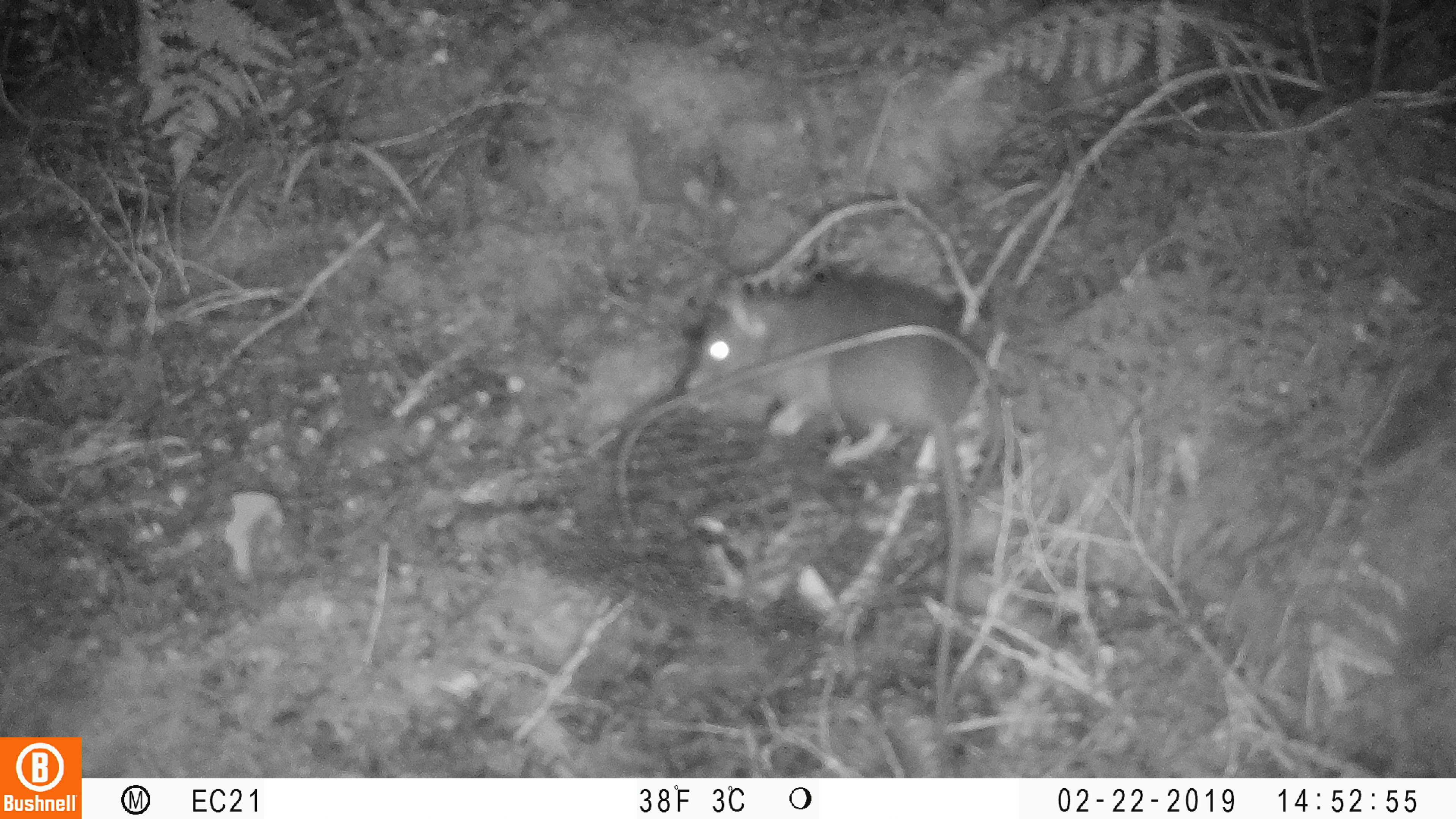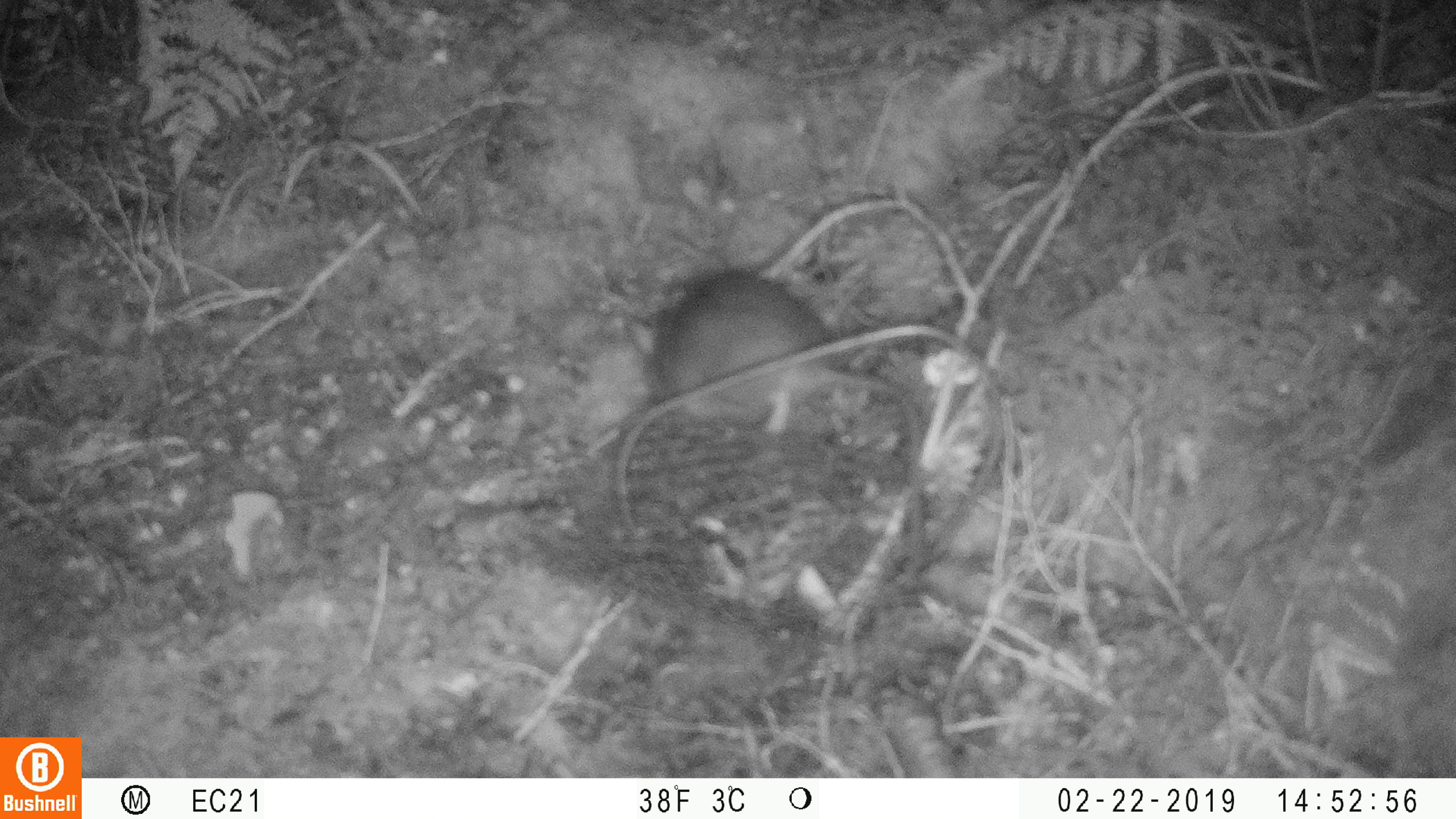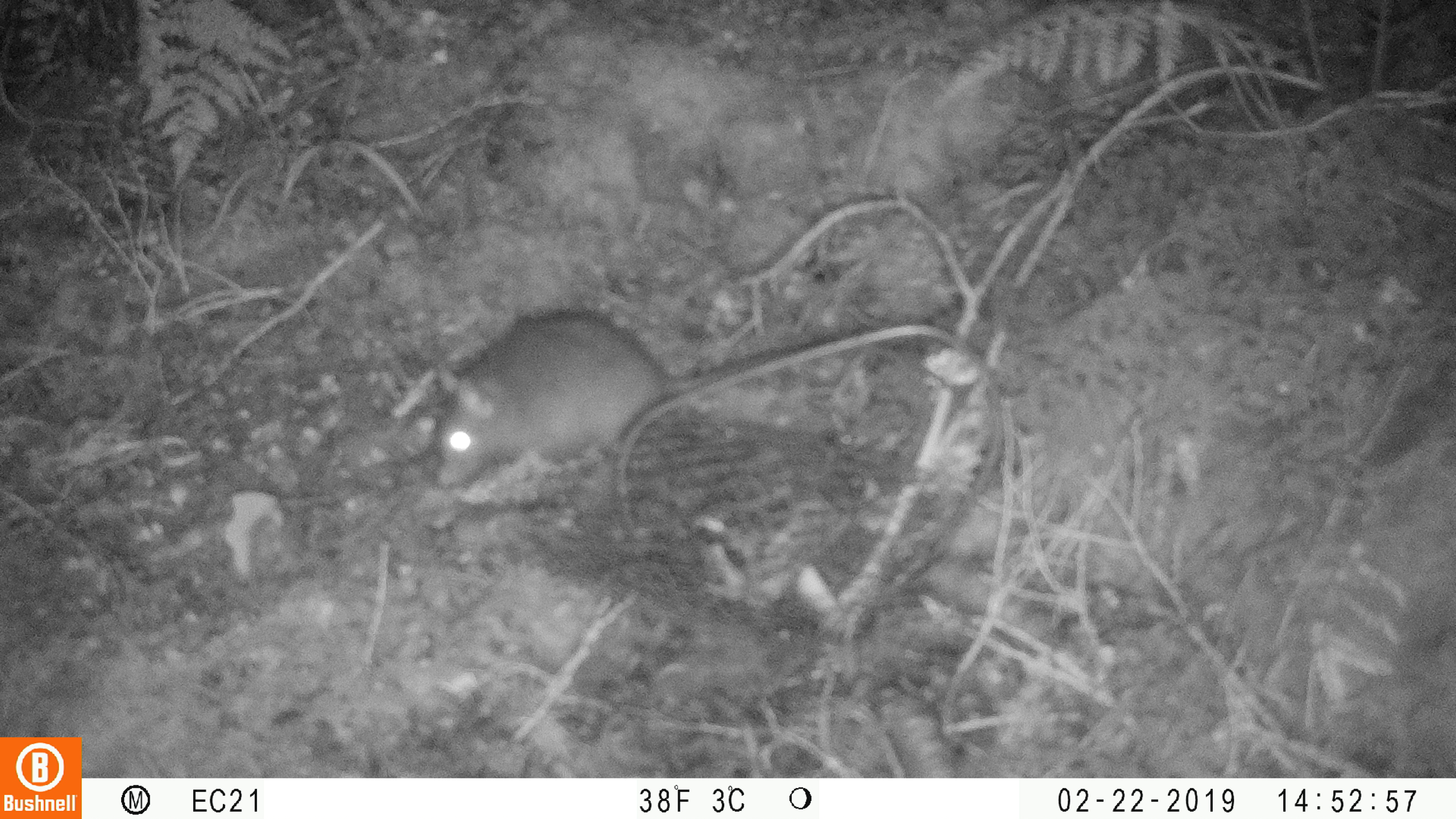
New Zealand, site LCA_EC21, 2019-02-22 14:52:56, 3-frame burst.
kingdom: Animalia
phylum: Chordata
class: Mammalia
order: Rodentia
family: Muridae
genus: Rattus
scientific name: Rattus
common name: rat